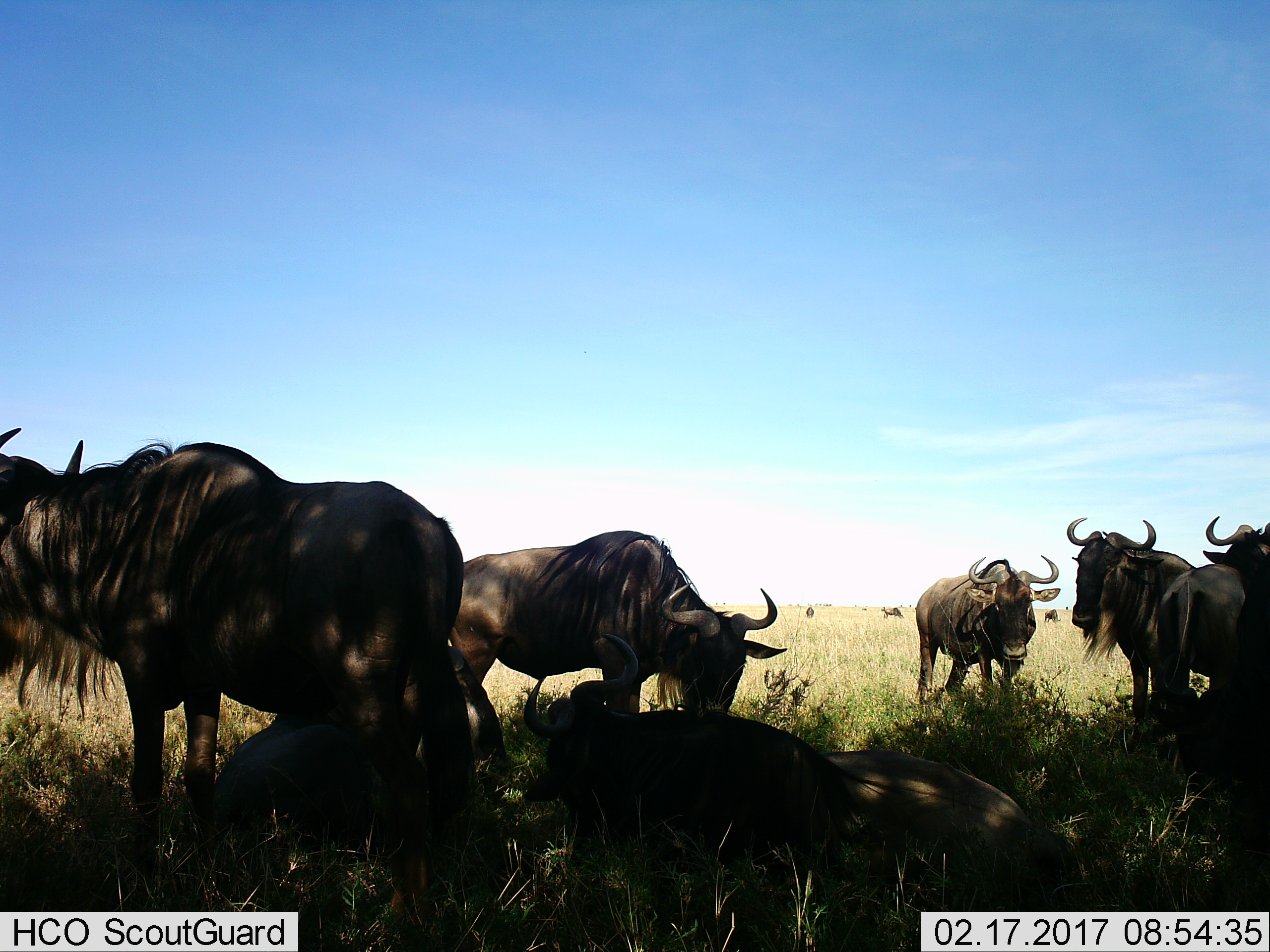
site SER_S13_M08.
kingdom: Animalia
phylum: Chordata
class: Mammalia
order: Artiodactyla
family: Bovidae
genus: Connochaetes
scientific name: Connochaetes taurinus taurinus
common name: blue wildebeest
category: wildebeestblue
Wildebeestblue (blue wildebeest) (Connochaetes taurinus taurinus), count 10. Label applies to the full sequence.